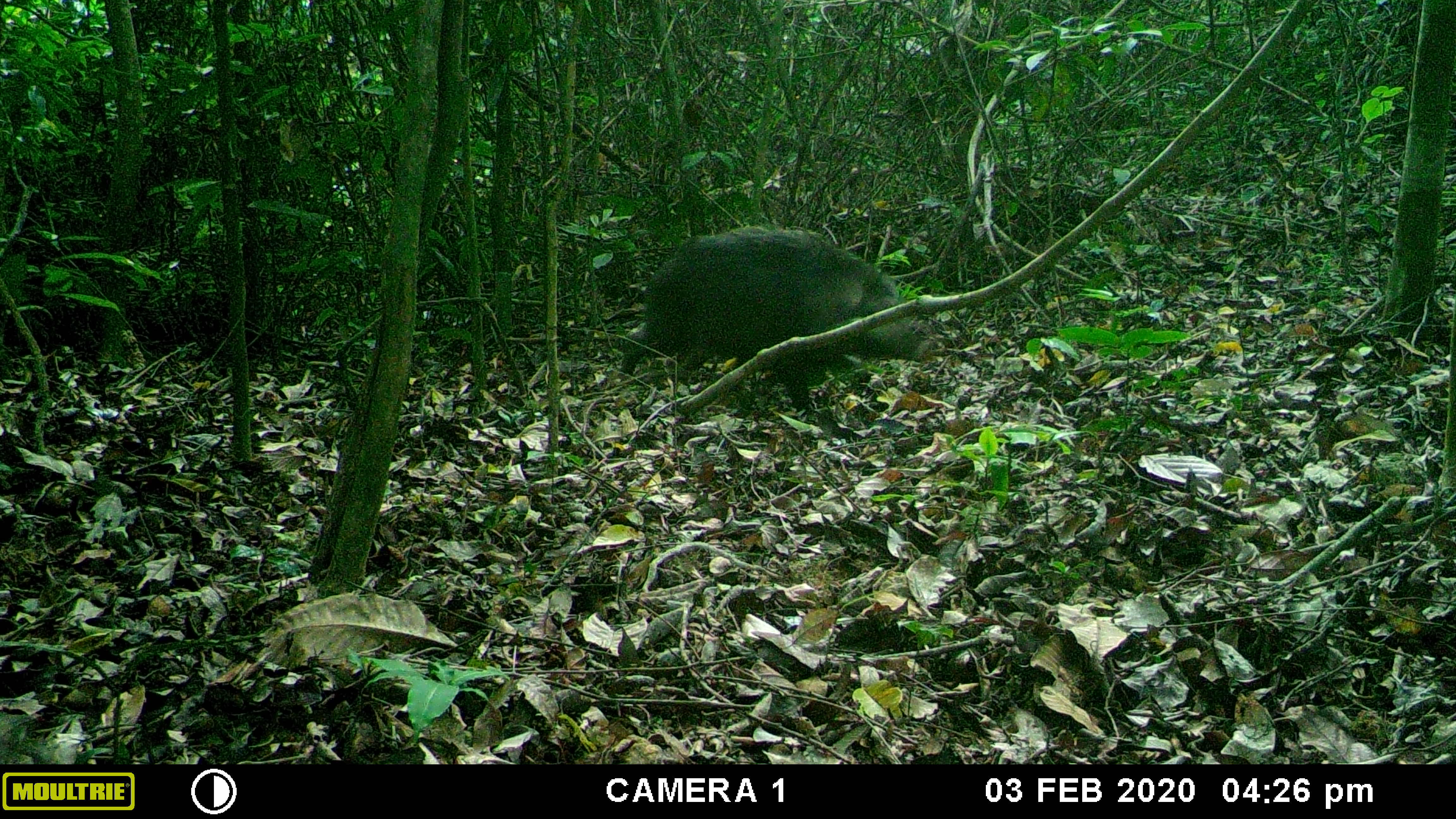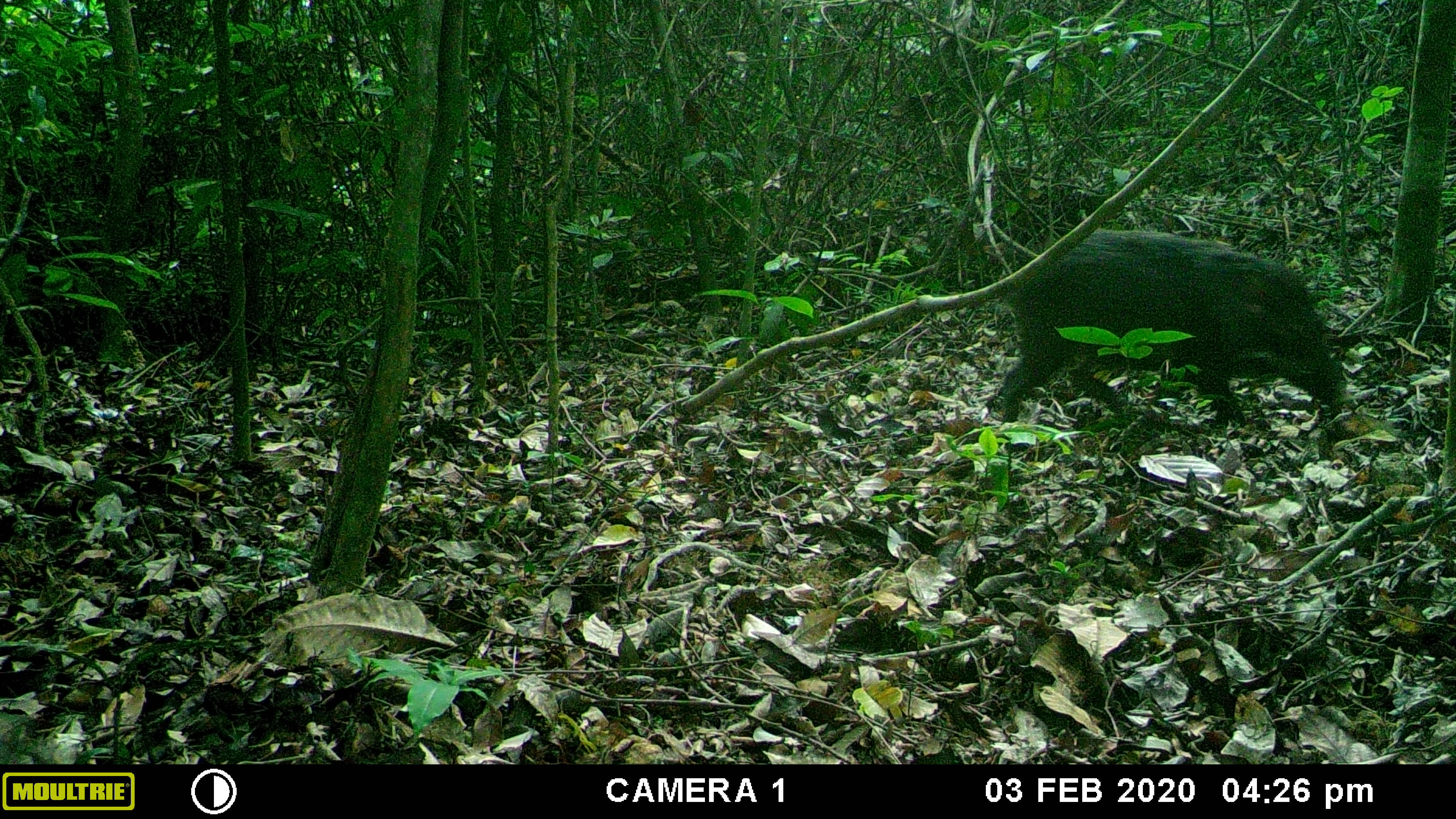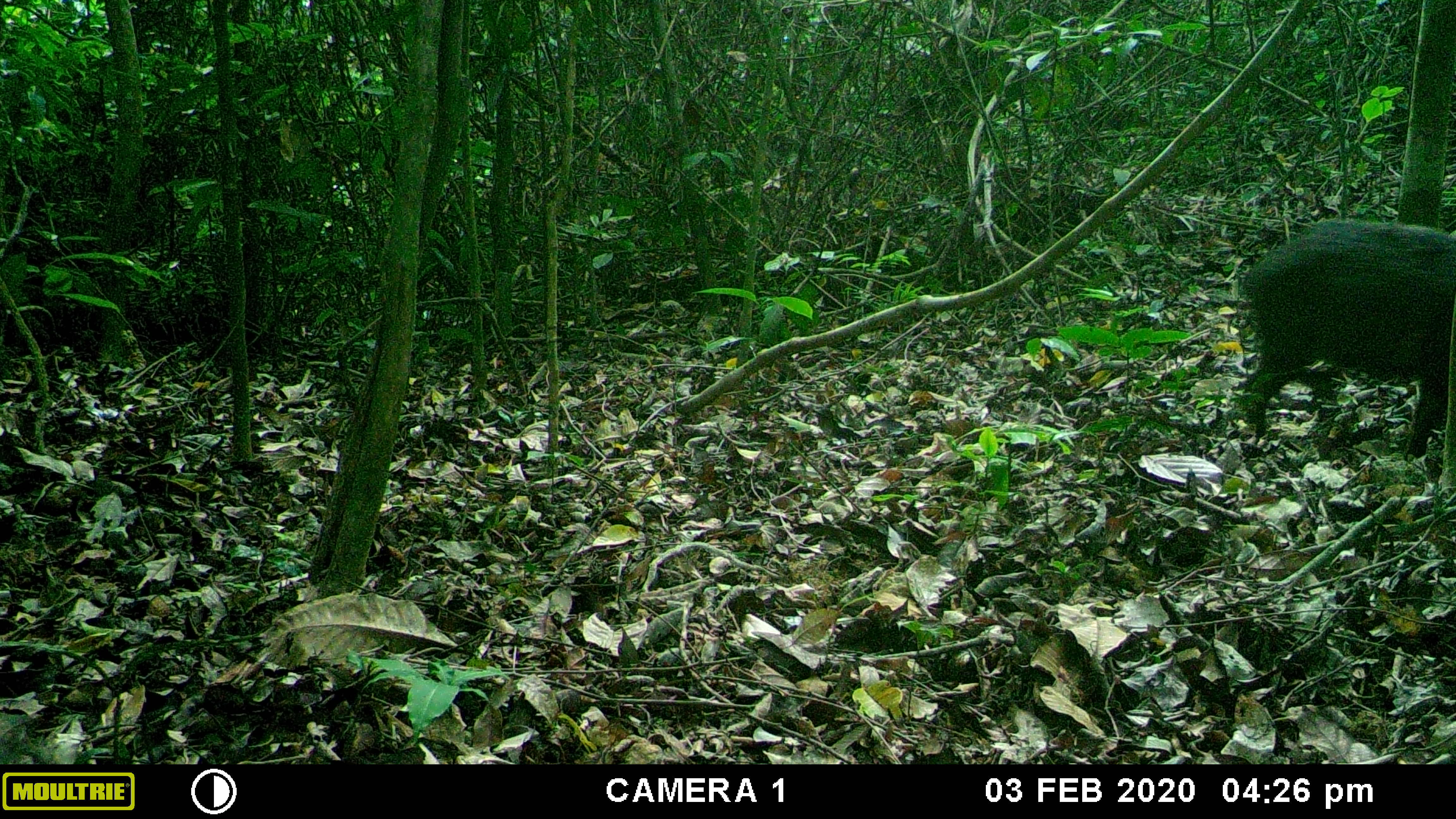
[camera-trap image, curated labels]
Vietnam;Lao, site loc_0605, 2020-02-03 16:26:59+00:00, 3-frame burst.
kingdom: Animalia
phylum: Chordata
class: Mammalia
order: Artiodactyla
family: Suidae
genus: Sus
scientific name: Sus scrofa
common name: eurasian wild pig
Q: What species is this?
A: Eurasian wild pig (Sus scrofa).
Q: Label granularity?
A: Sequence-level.